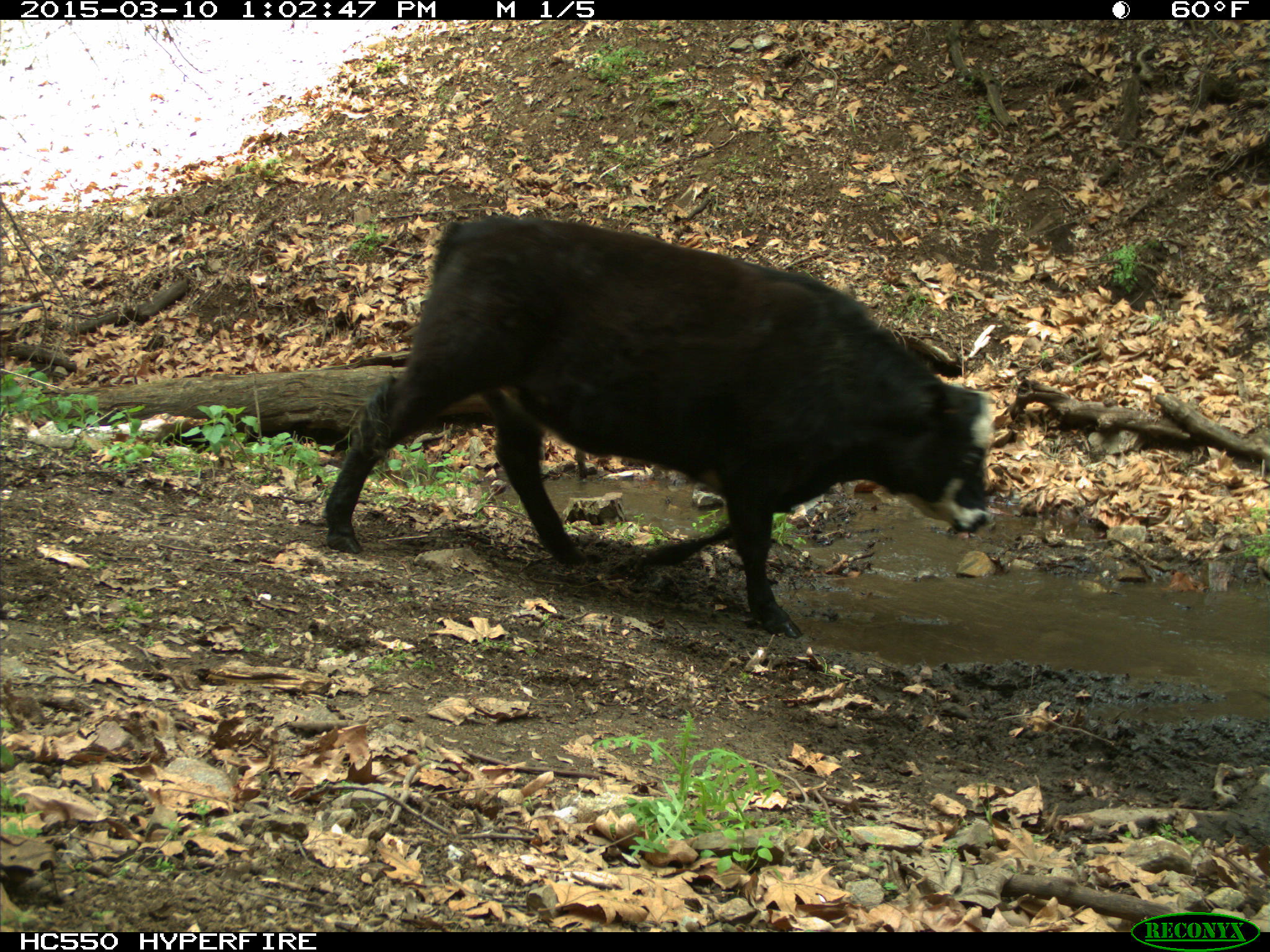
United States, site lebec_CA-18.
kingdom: Animalia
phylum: Chordata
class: Mammalia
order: Artiodactyla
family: Bovidae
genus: Bos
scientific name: Bos taurus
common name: domestic cow